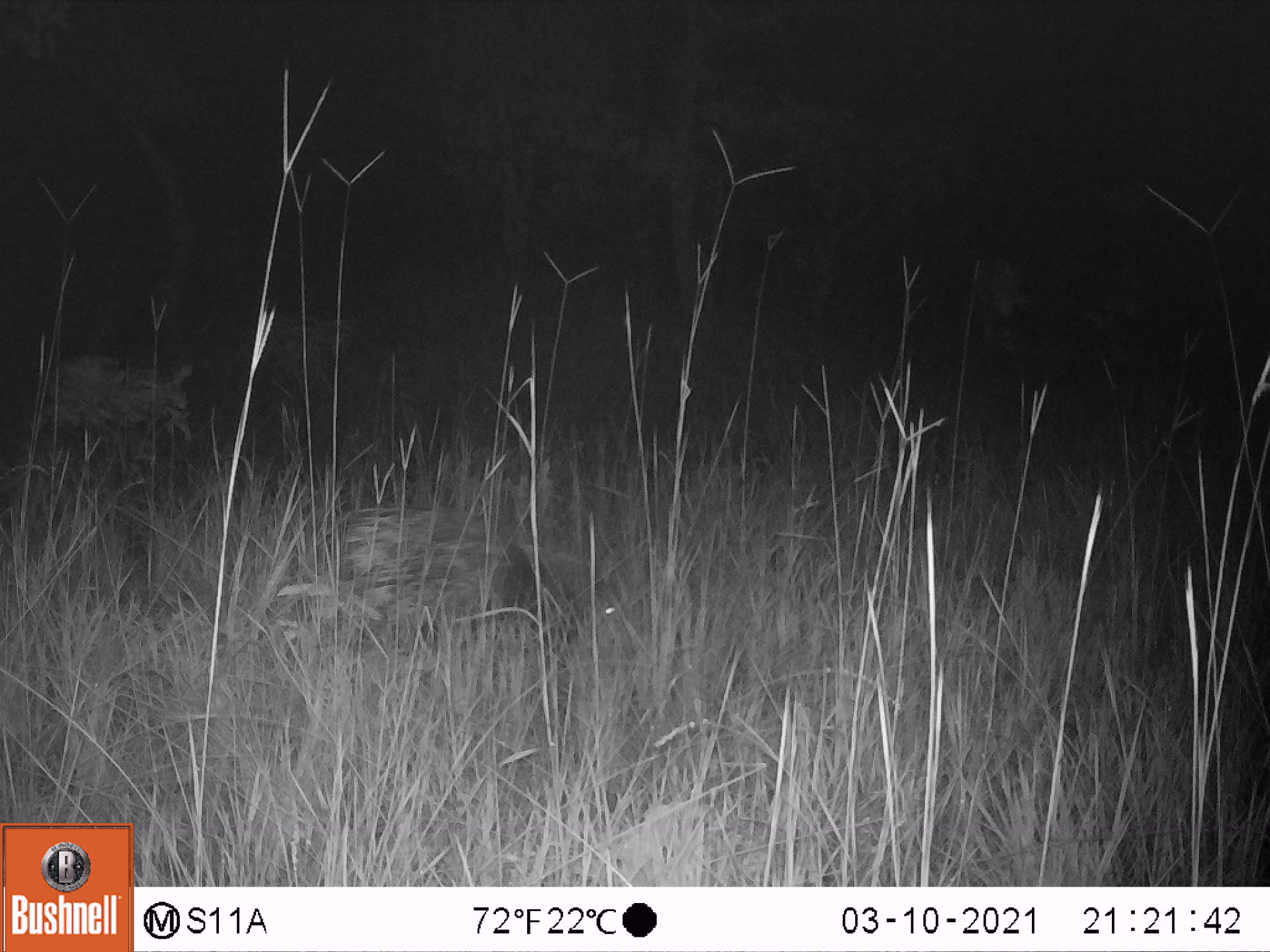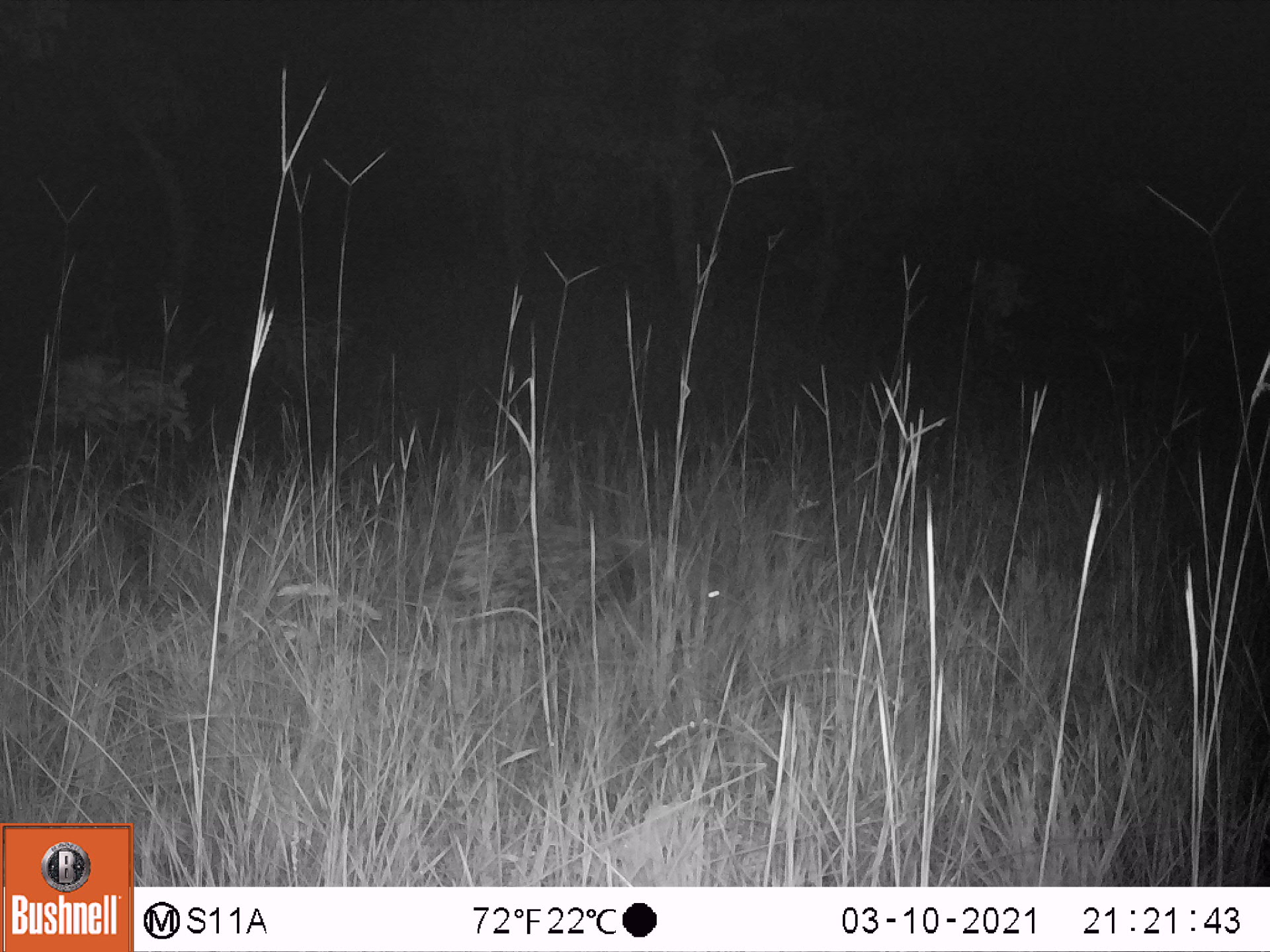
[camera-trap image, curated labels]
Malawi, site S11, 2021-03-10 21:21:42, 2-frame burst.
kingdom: Animalia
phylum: Chordata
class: Mammalia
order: Rodentia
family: Hystricidae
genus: Hystrix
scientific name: Hystrix africaeaustralis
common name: cape porcupine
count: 1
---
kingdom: Animalia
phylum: Chordata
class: Mammalia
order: Artiodactyla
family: Suidae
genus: Potamochoerus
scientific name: Potamochoerus larvatus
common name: bushpig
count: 1